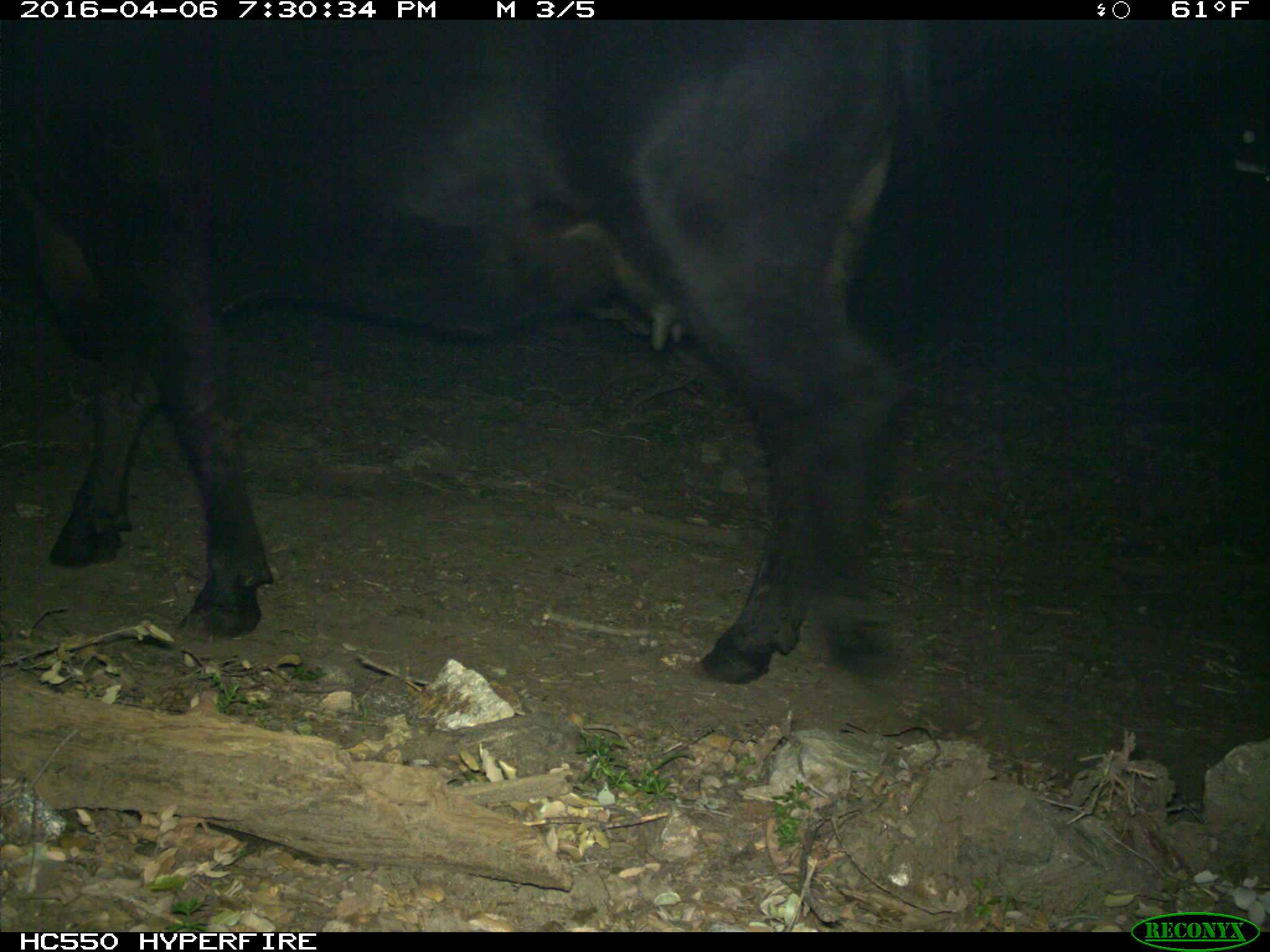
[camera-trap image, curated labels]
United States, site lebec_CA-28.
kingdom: Animalia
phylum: Chordata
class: Mammalia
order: Artiodactyla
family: Bovidae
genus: Bos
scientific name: Bos taurus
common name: domestic cow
Bos taurus (domestic cow).